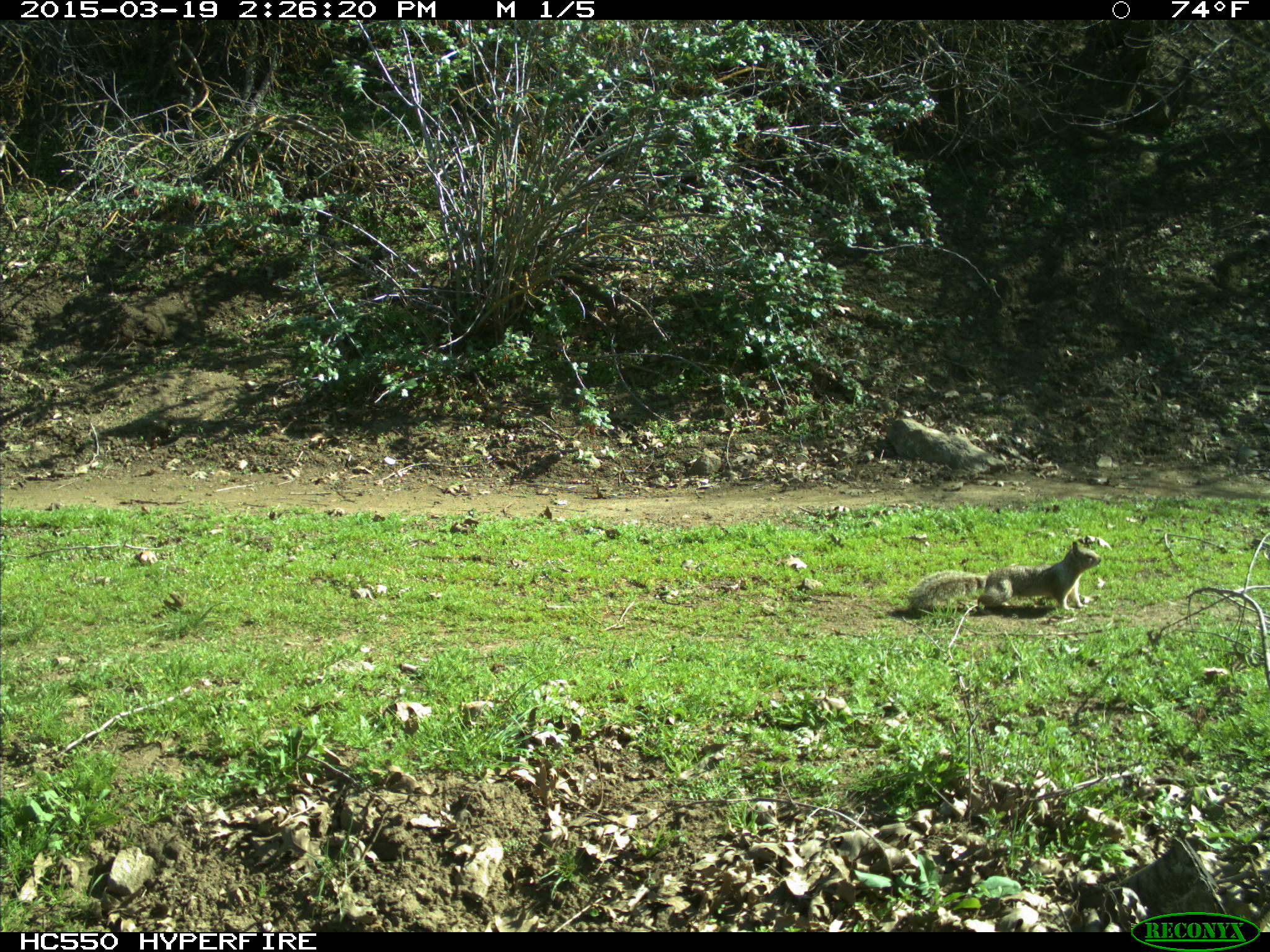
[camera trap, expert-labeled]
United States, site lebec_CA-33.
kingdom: Animalia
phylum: Chordata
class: Mammalia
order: Rodentia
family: Sciuridae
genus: Otospermophilus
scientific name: Otospermophilus beecheyi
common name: california ground squirrel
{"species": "Otospermophilus beecheyi (california ground squirrel)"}